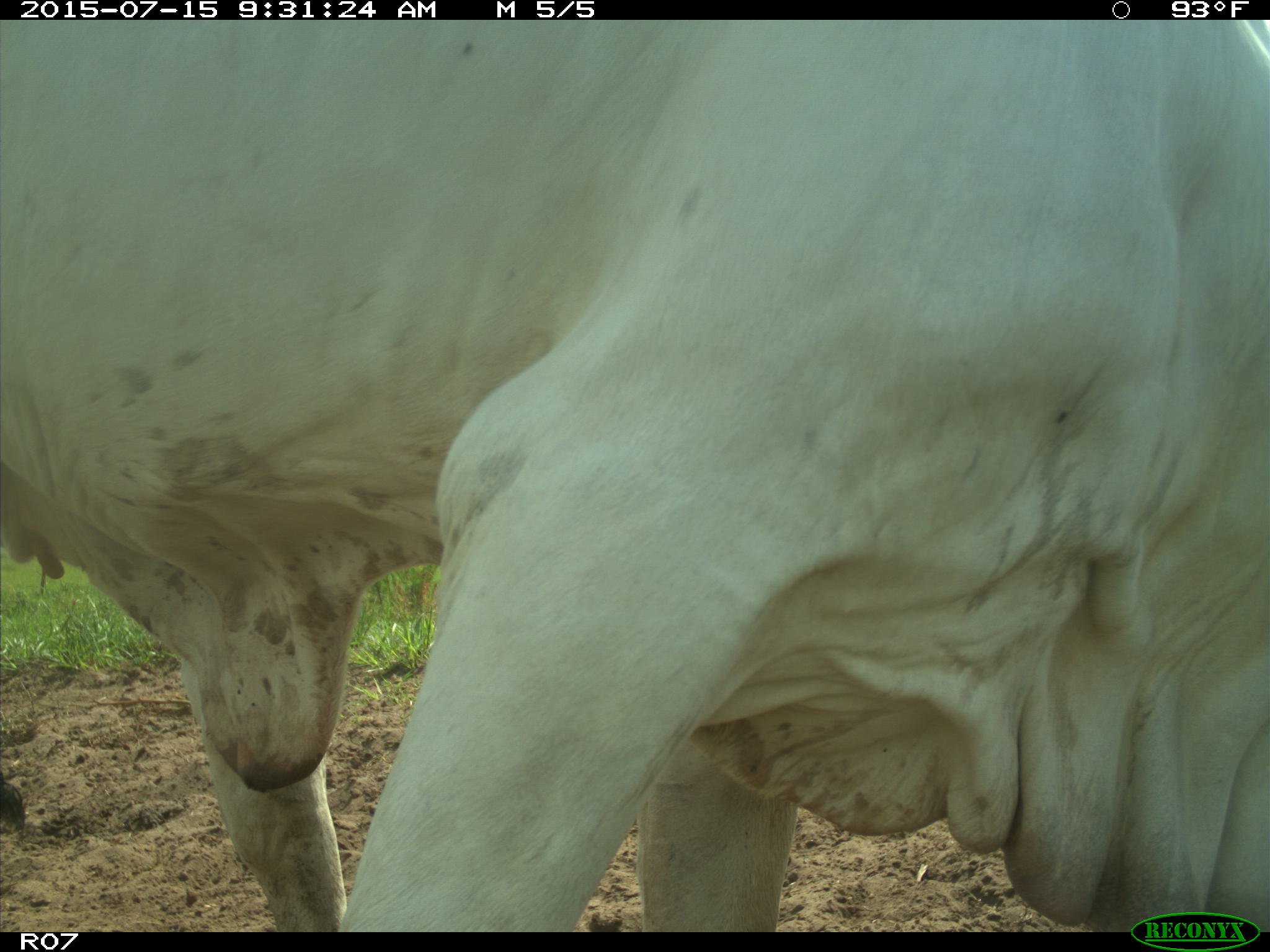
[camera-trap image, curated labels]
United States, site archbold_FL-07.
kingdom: Animalia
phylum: Chordata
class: Mammalia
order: Artiodactyla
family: Bovidae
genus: Bos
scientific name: Bos taurus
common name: domestic cow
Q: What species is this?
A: Bos taurus (domestic cow).